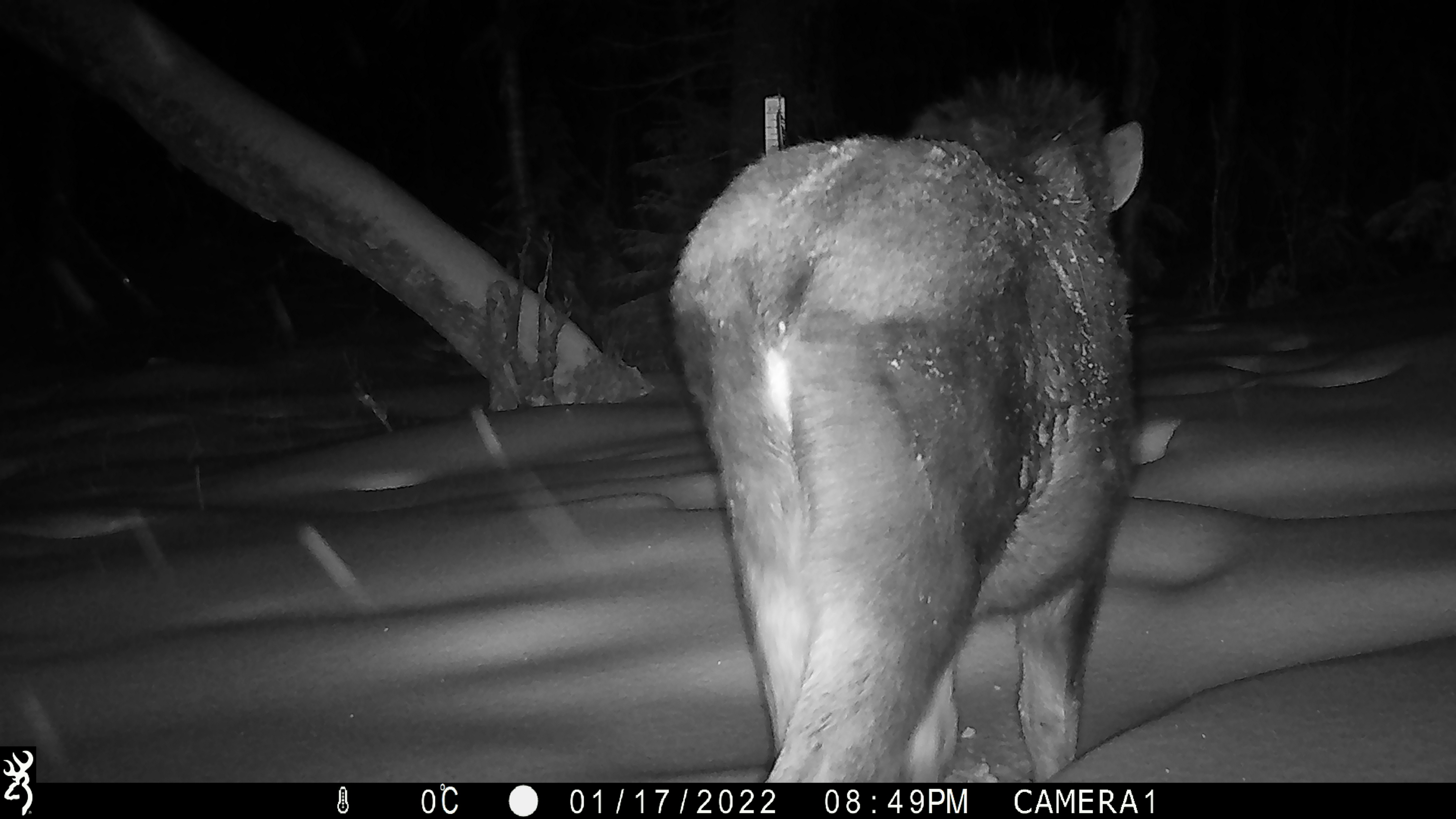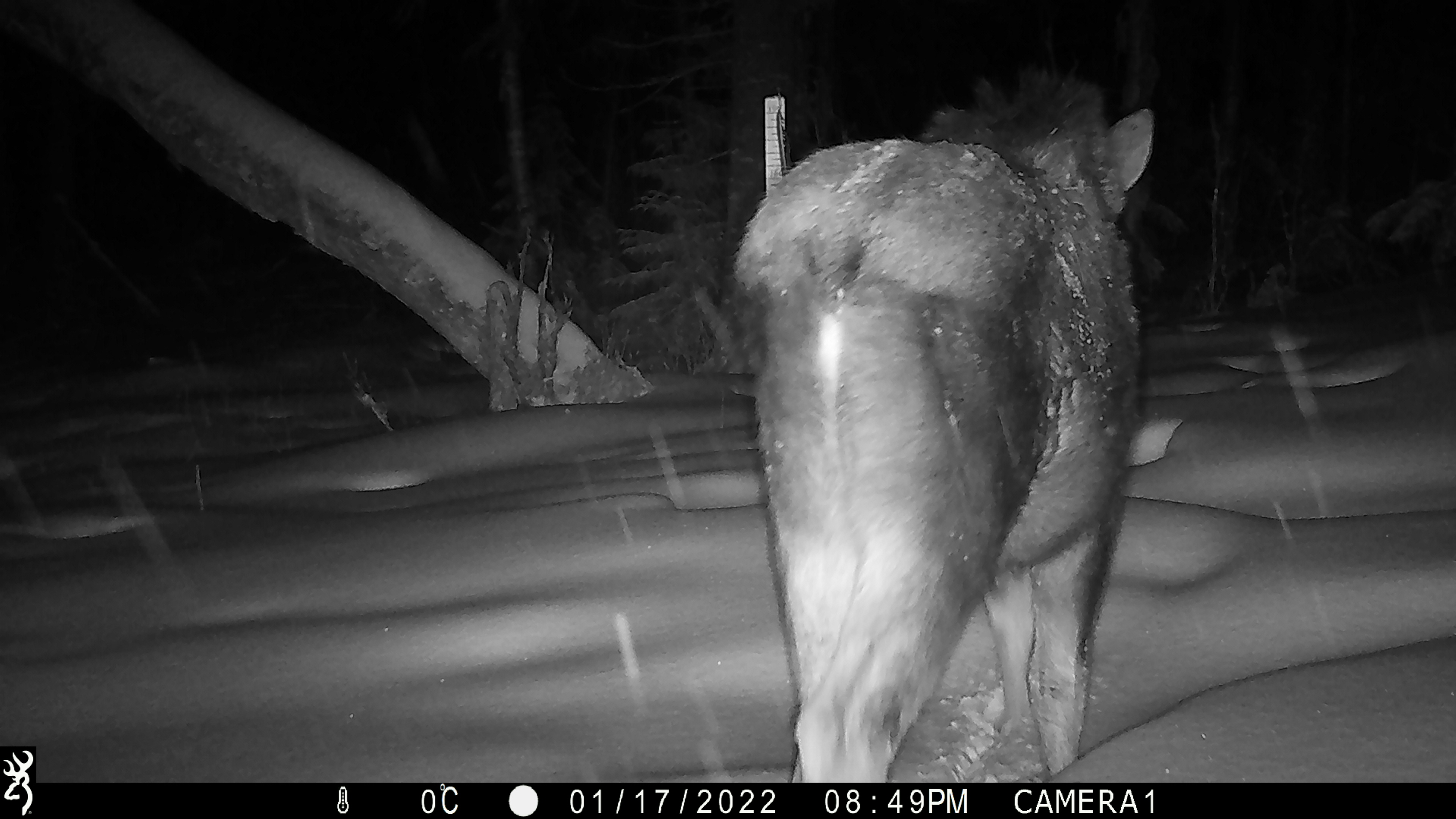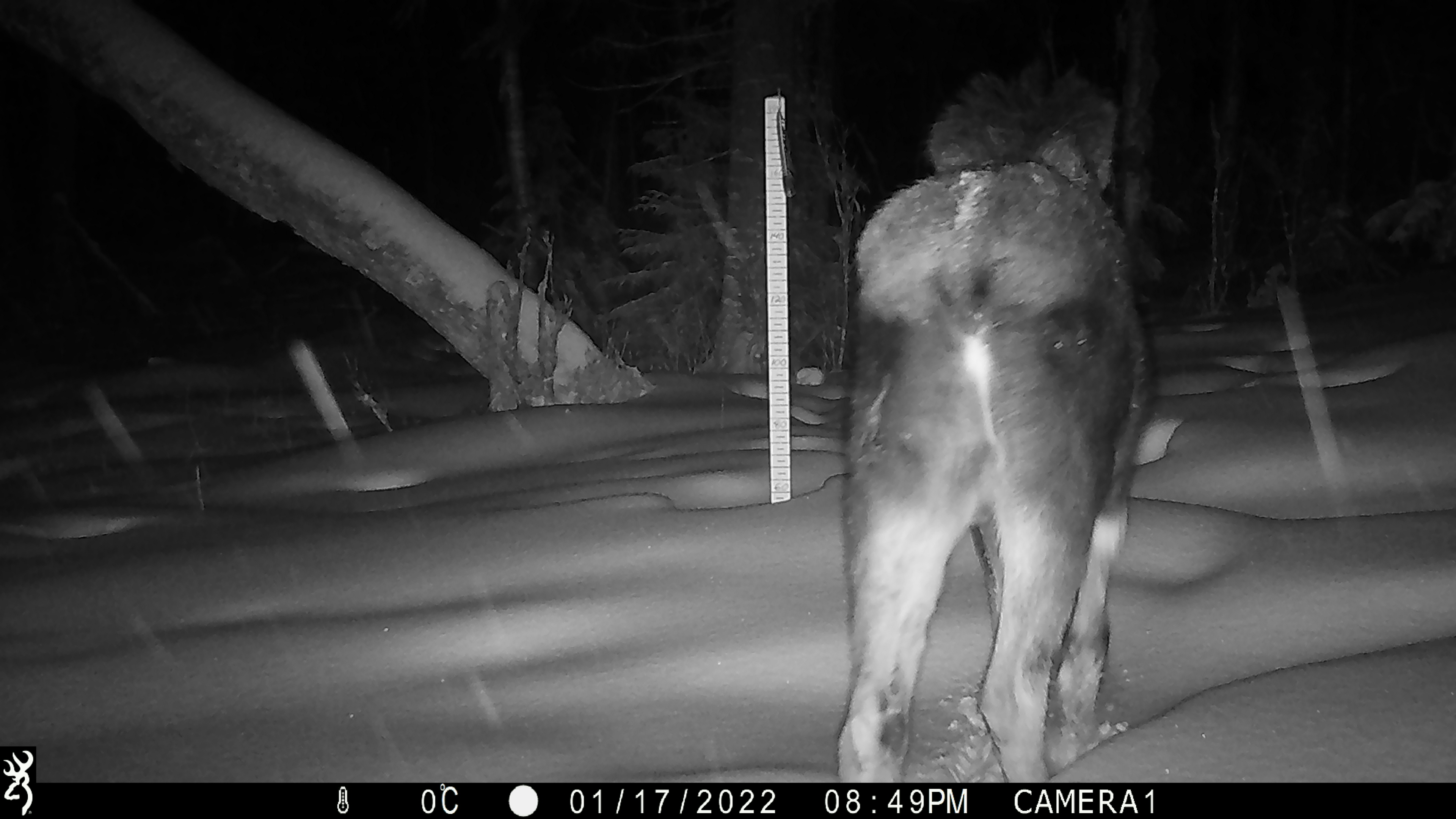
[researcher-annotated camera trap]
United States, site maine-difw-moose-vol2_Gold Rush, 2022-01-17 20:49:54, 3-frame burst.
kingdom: Animalia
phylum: Chordata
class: Mammalia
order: Artiodactyla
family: Cervidae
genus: Alces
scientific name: Alces alces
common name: moose